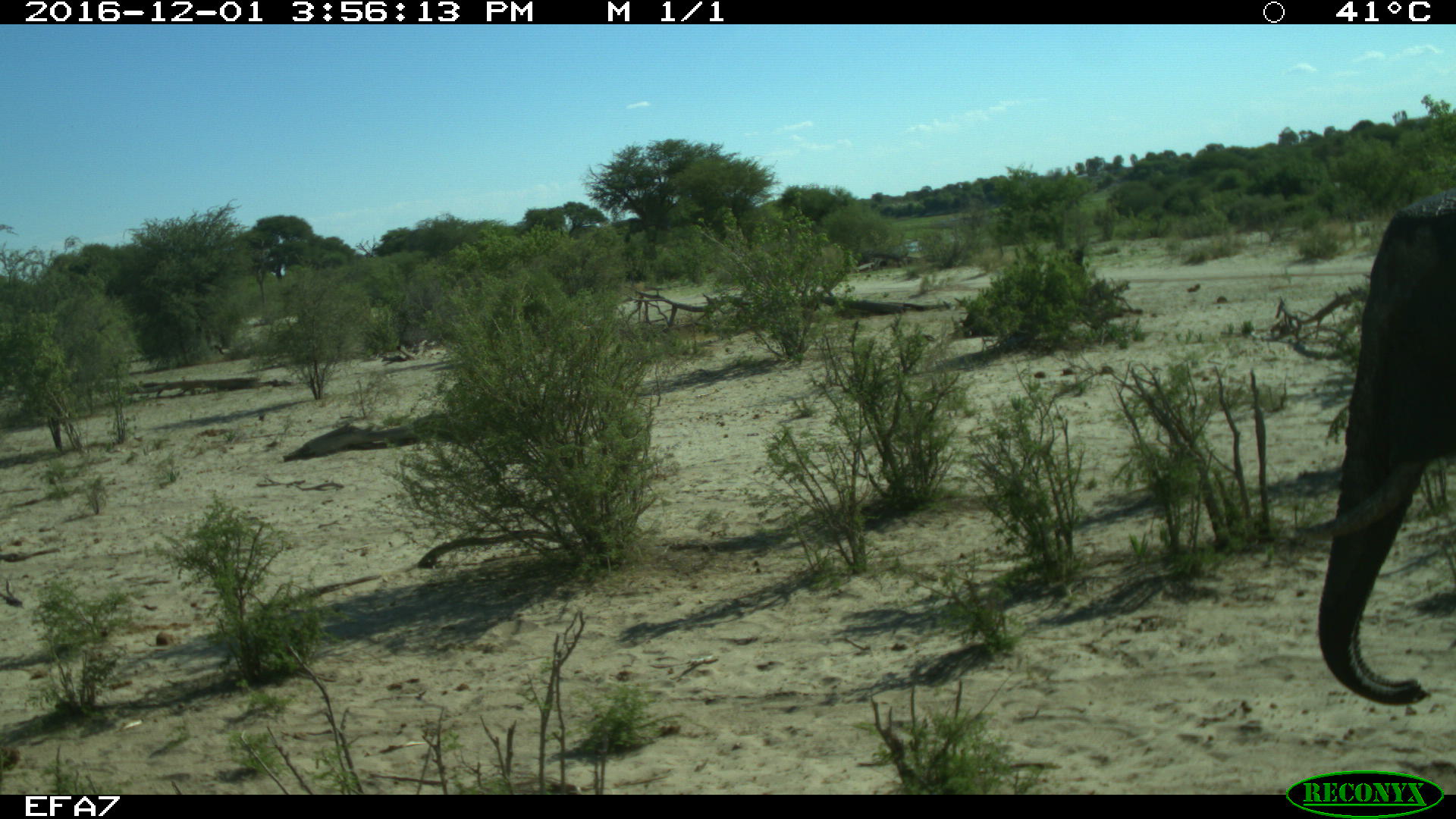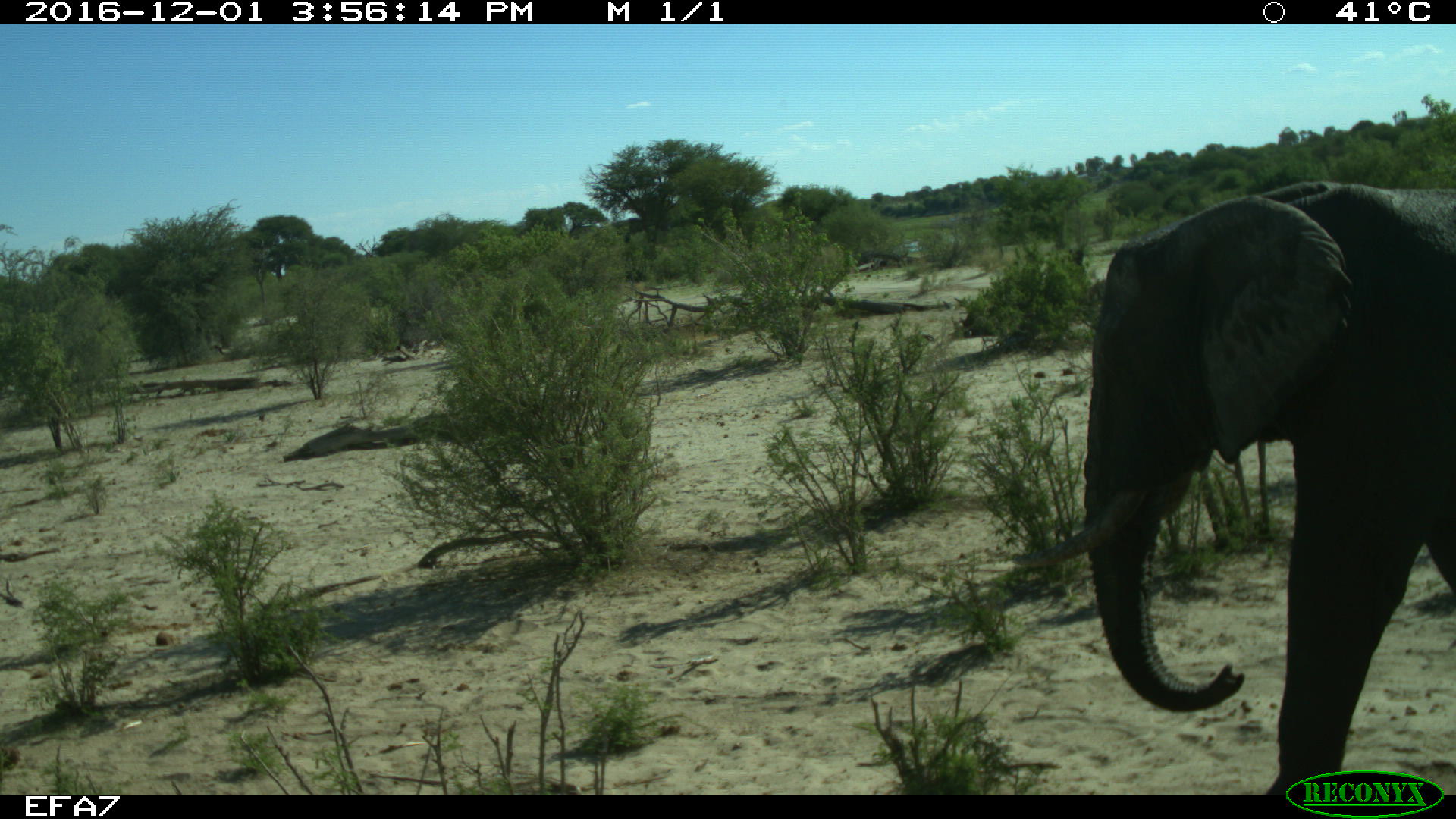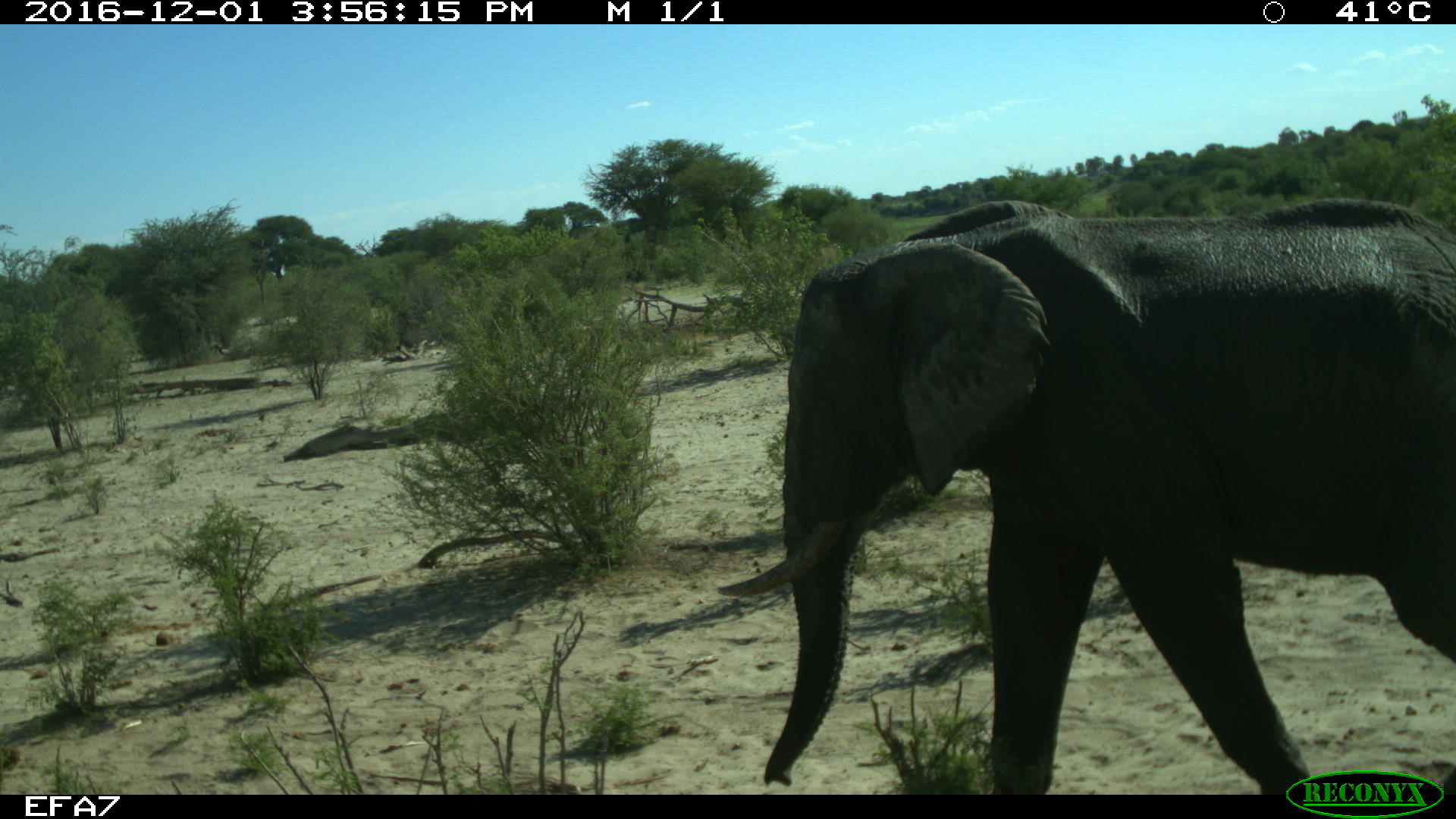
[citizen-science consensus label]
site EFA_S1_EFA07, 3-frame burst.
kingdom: Animalia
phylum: Chordata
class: Mammalia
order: Proboscidea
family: Elephantidae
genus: Loxodonta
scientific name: Loxodonta africana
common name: african bush elephant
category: elephant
Elephant (african bush elephant) (Loxodonta africana), count 1. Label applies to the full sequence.